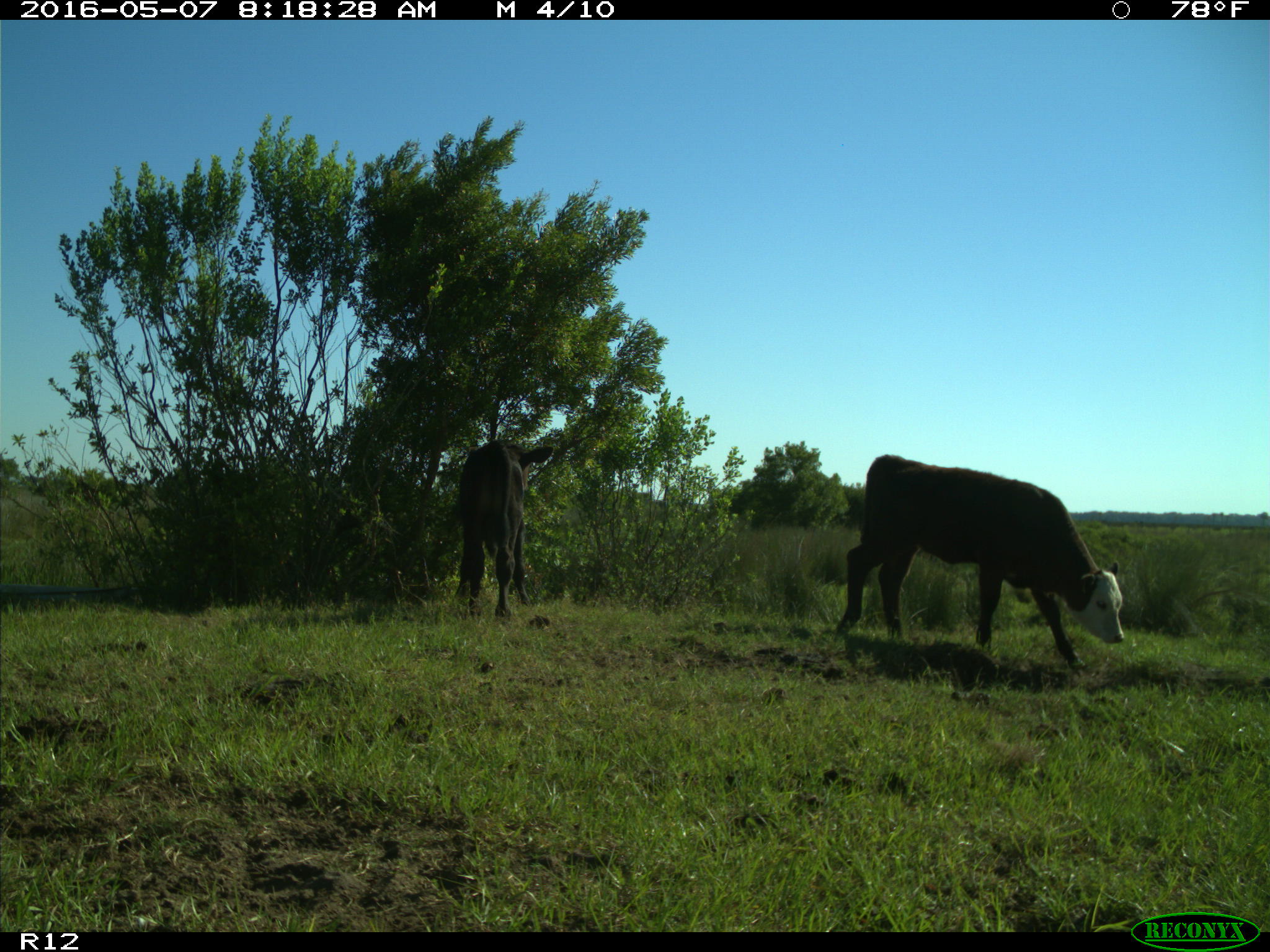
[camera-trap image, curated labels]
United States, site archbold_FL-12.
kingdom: Animalia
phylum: Chordata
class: Mammalia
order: Artiodactyla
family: Bovidae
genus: Bos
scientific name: Bos taurus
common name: domestic cow